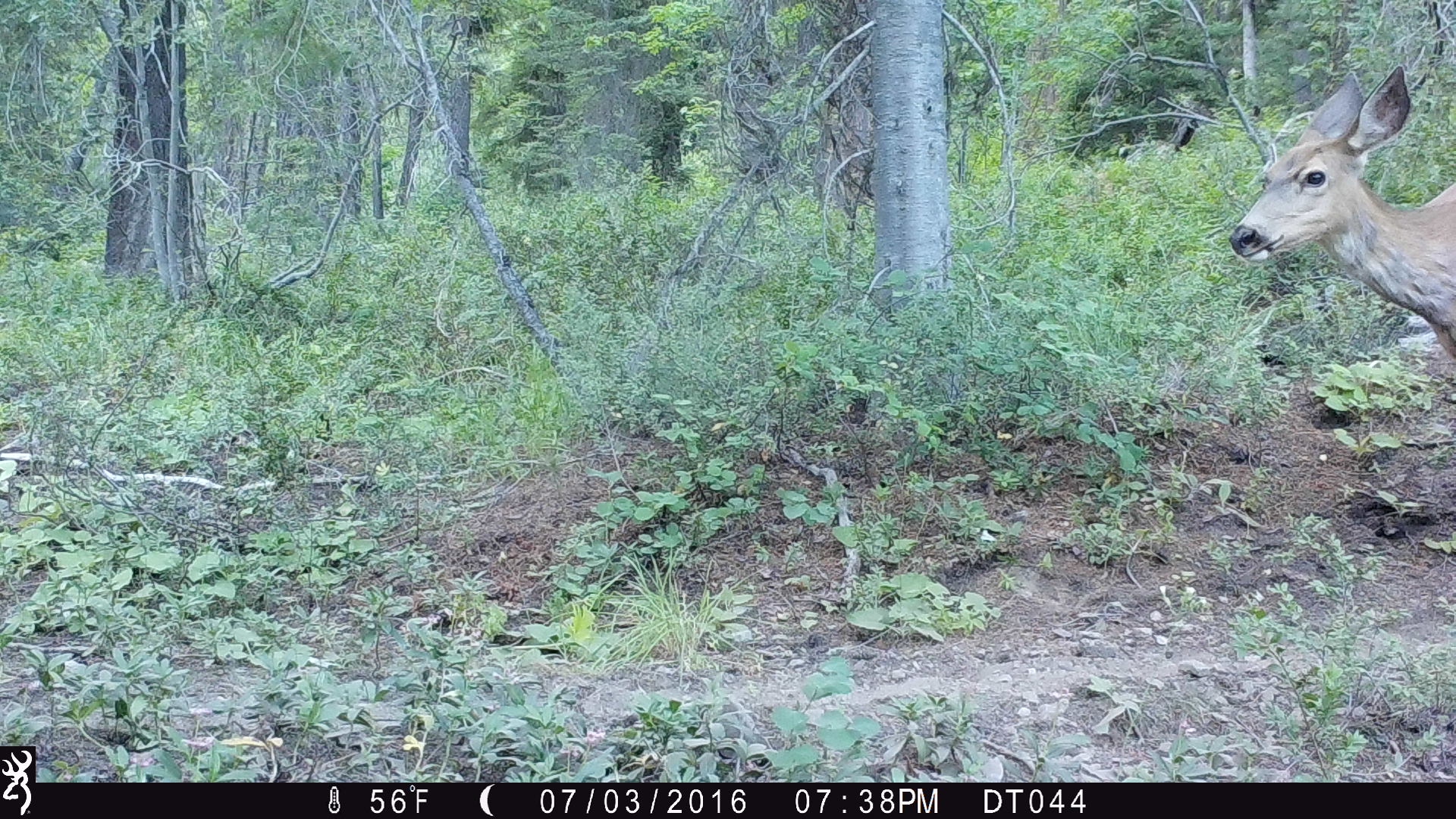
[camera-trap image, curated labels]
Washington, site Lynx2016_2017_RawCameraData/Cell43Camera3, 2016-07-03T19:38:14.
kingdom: Animalia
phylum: Chordata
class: Mammalia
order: Artiodactyla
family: Cervidae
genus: Odocoileus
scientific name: Odocoileus hemionus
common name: mule deer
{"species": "Odocoileus hemionus (mule deer)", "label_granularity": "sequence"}